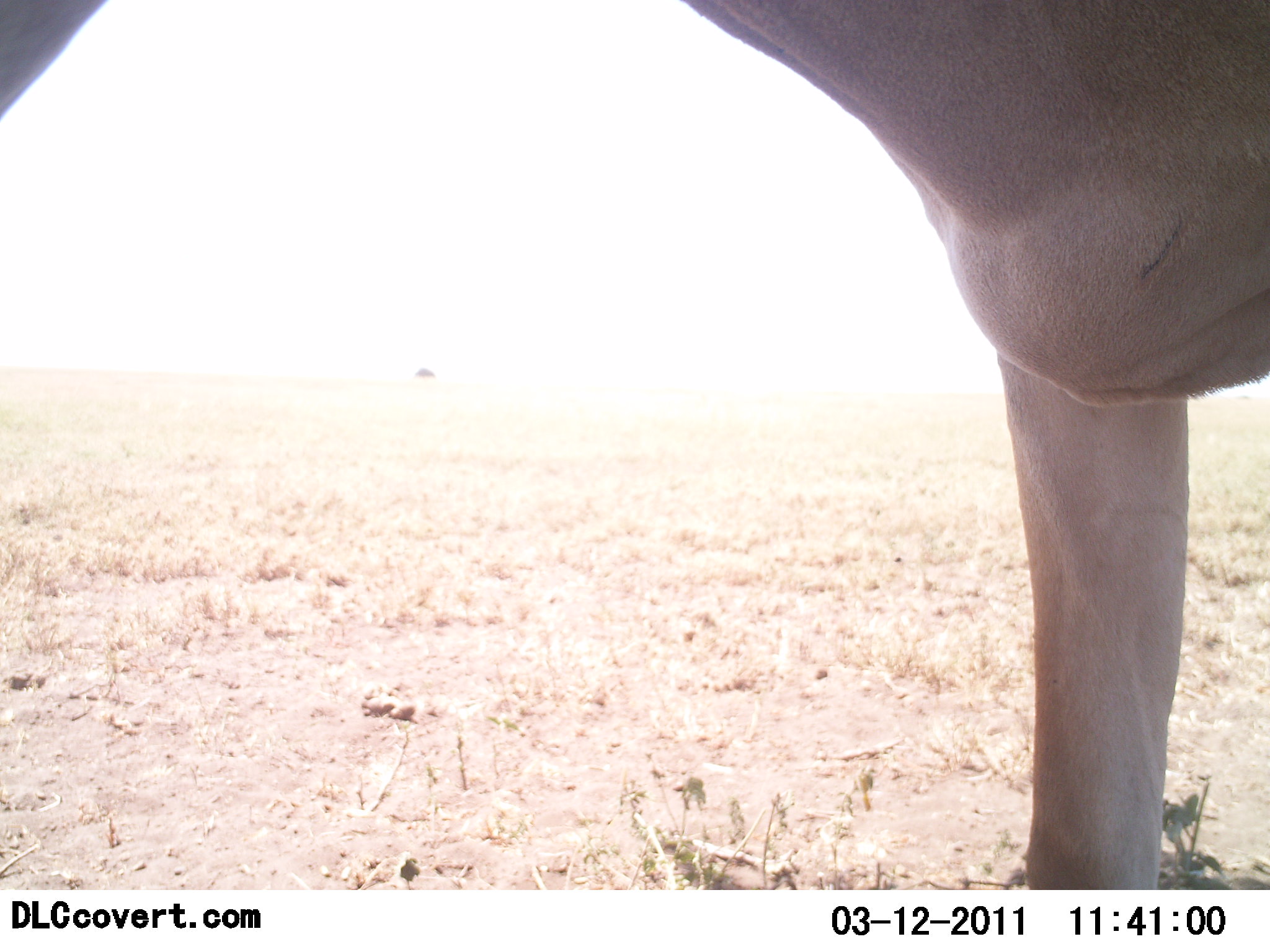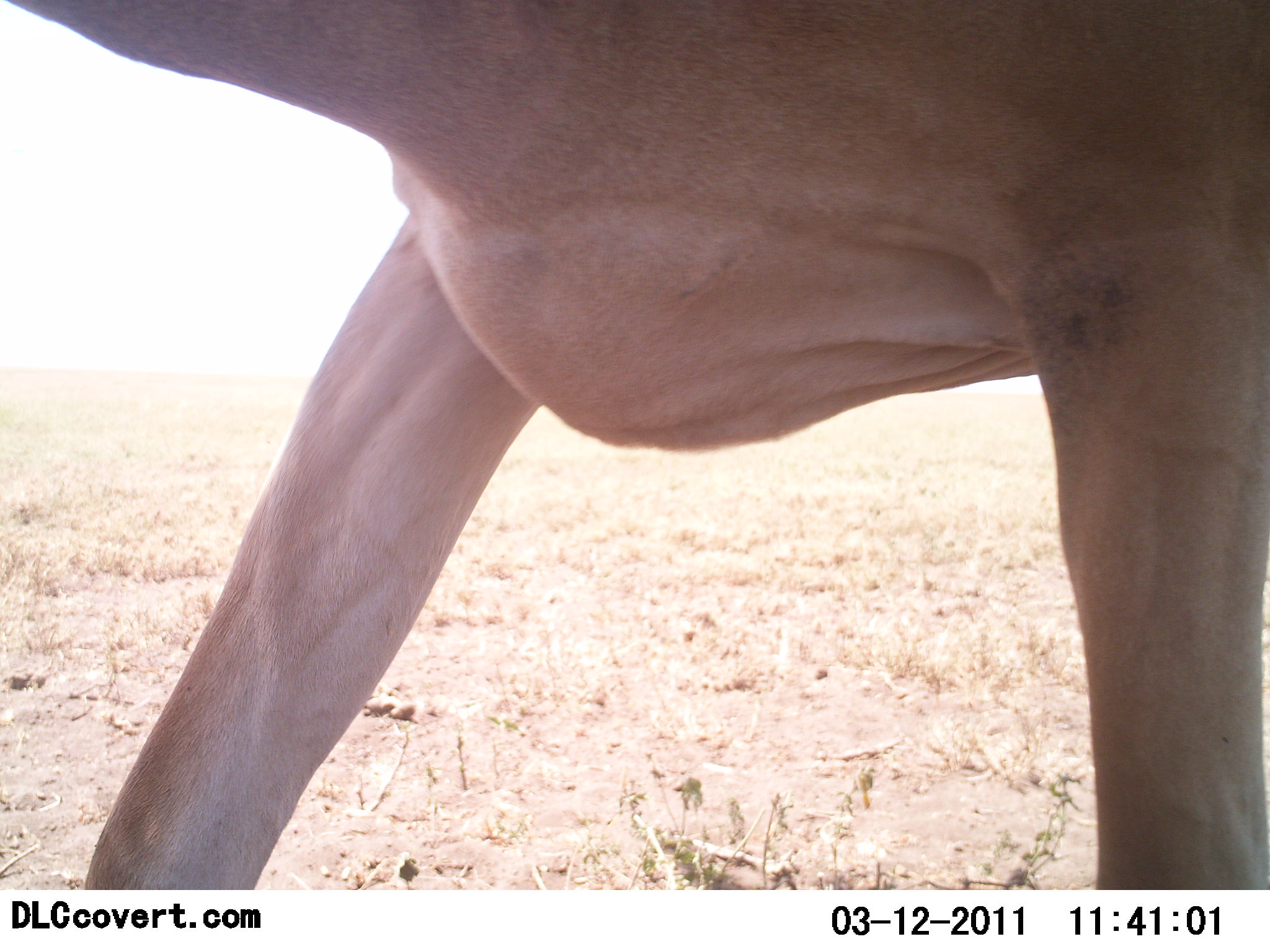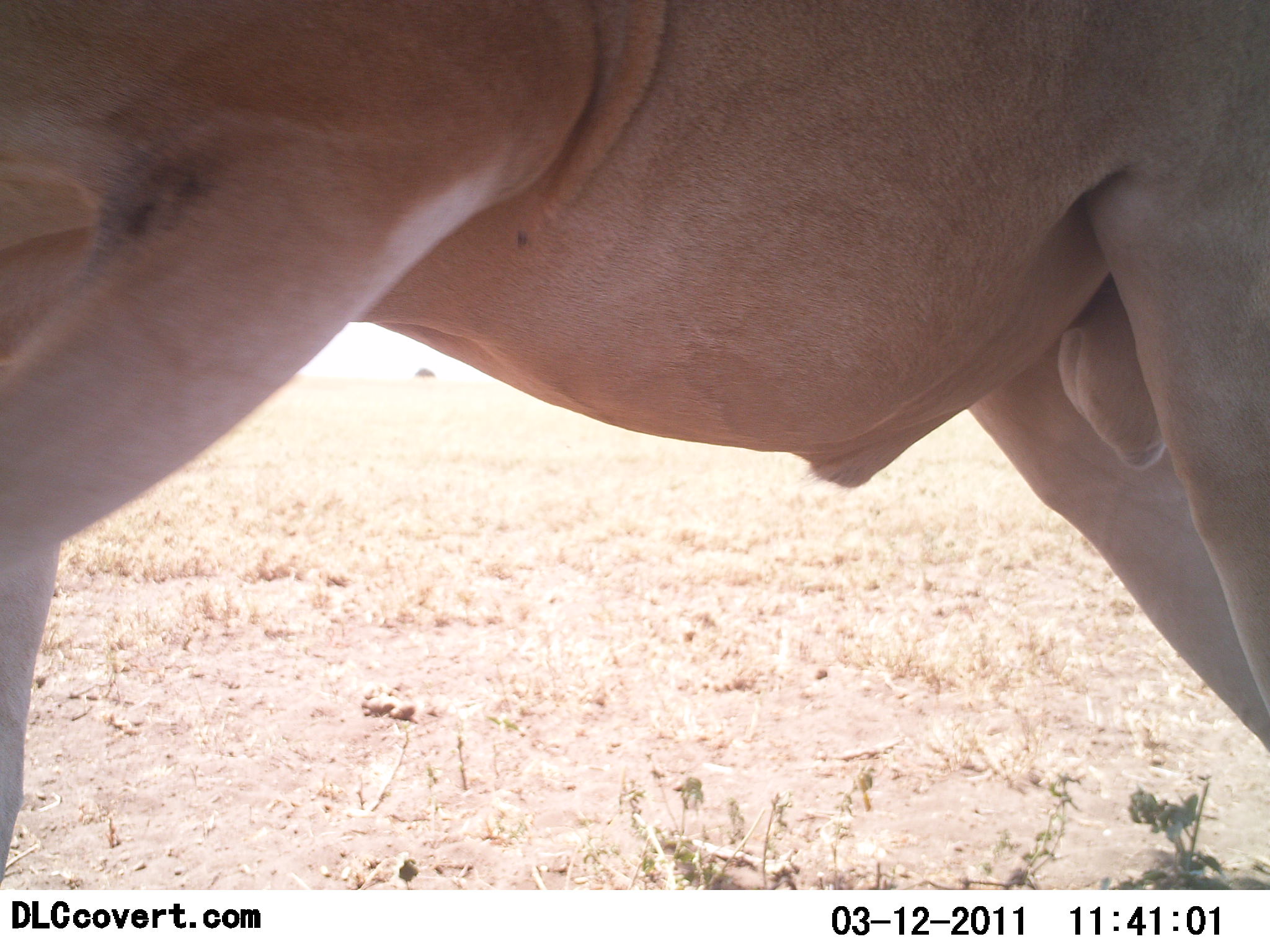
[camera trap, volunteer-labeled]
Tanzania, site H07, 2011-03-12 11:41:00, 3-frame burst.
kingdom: Animalia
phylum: Chordata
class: Mammalia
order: Artiodactyla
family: Bovidae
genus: Alcelaphus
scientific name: Alcelaphus buselaphus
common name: hartebeest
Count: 1.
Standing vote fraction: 100%.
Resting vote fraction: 0%.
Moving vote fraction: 0%.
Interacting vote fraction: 0%.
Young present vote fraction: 0%.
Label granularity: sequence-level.